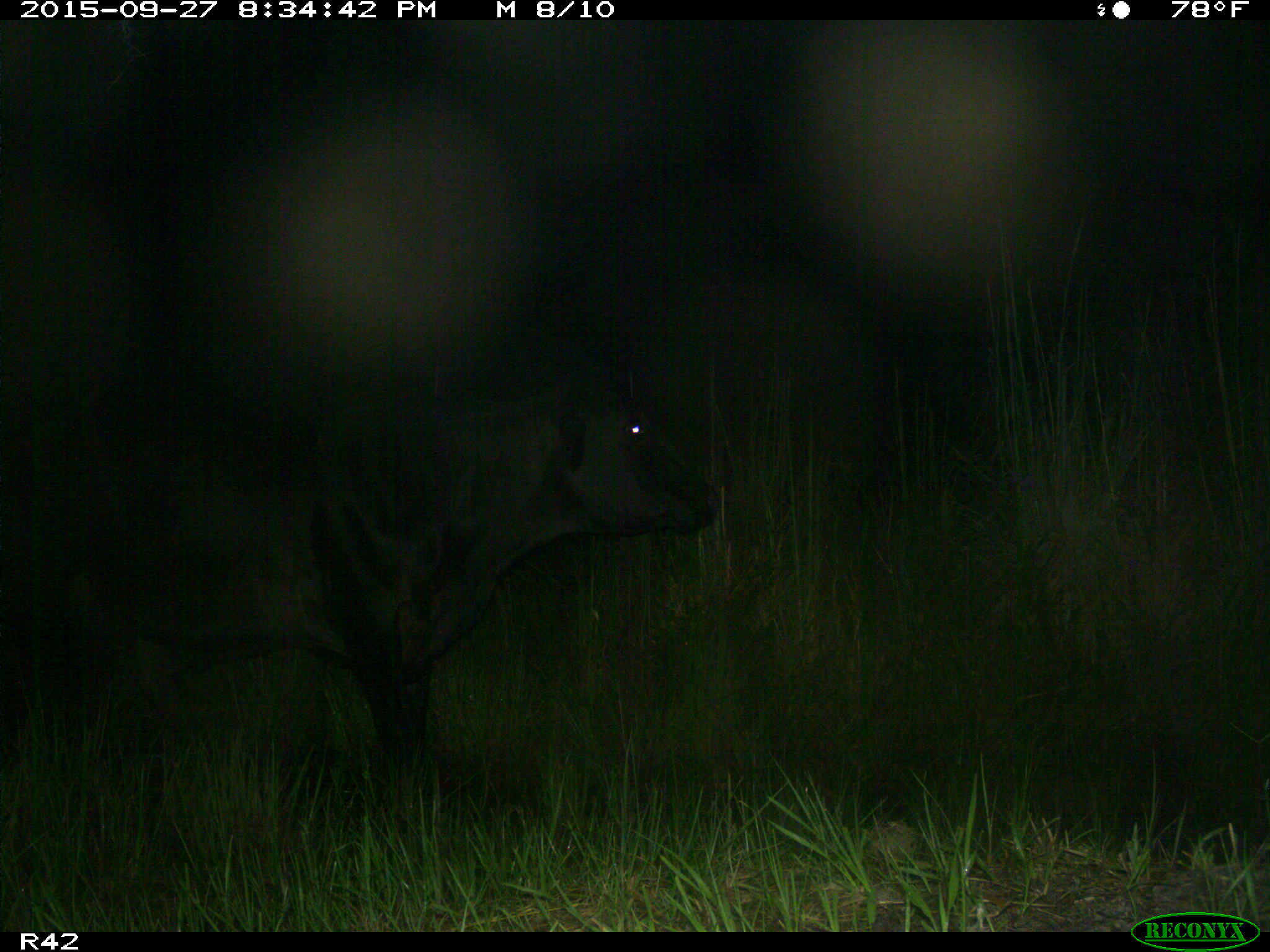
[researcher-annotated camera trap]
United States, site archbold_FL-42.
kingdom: Animalia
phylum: Chordata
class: Mammalia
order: Artiodactyla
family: Bovidae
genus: Bos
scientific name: Bos taurus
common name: domestic cow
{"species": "Bos taurus (domestic cow)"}